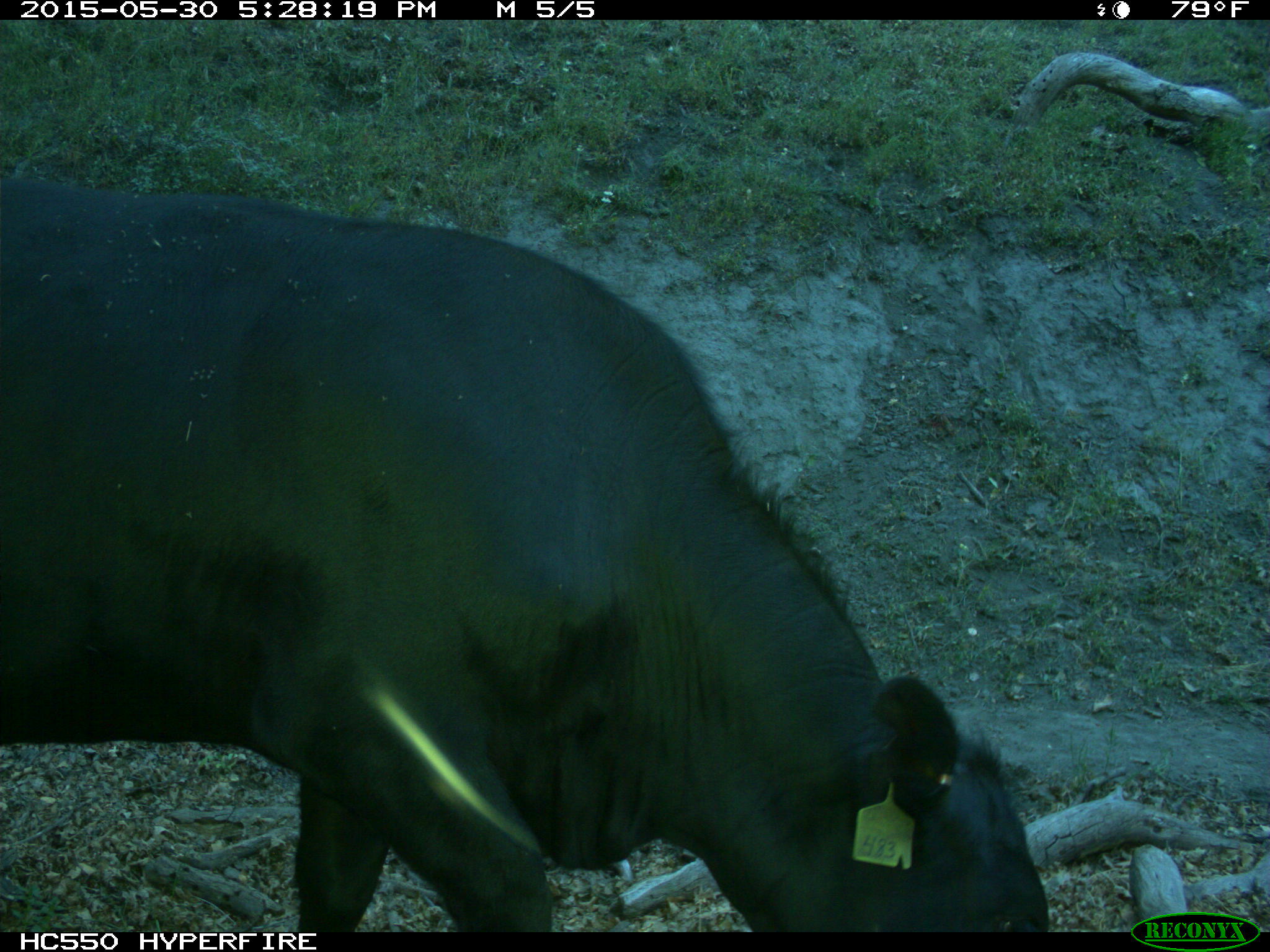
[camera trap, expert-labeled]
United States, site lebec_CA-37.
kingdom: Animalia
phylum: Chordata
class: Mammalia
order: Artiodactyla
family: Bovidae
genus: Bos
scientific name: Bos taurus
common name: domestic cow